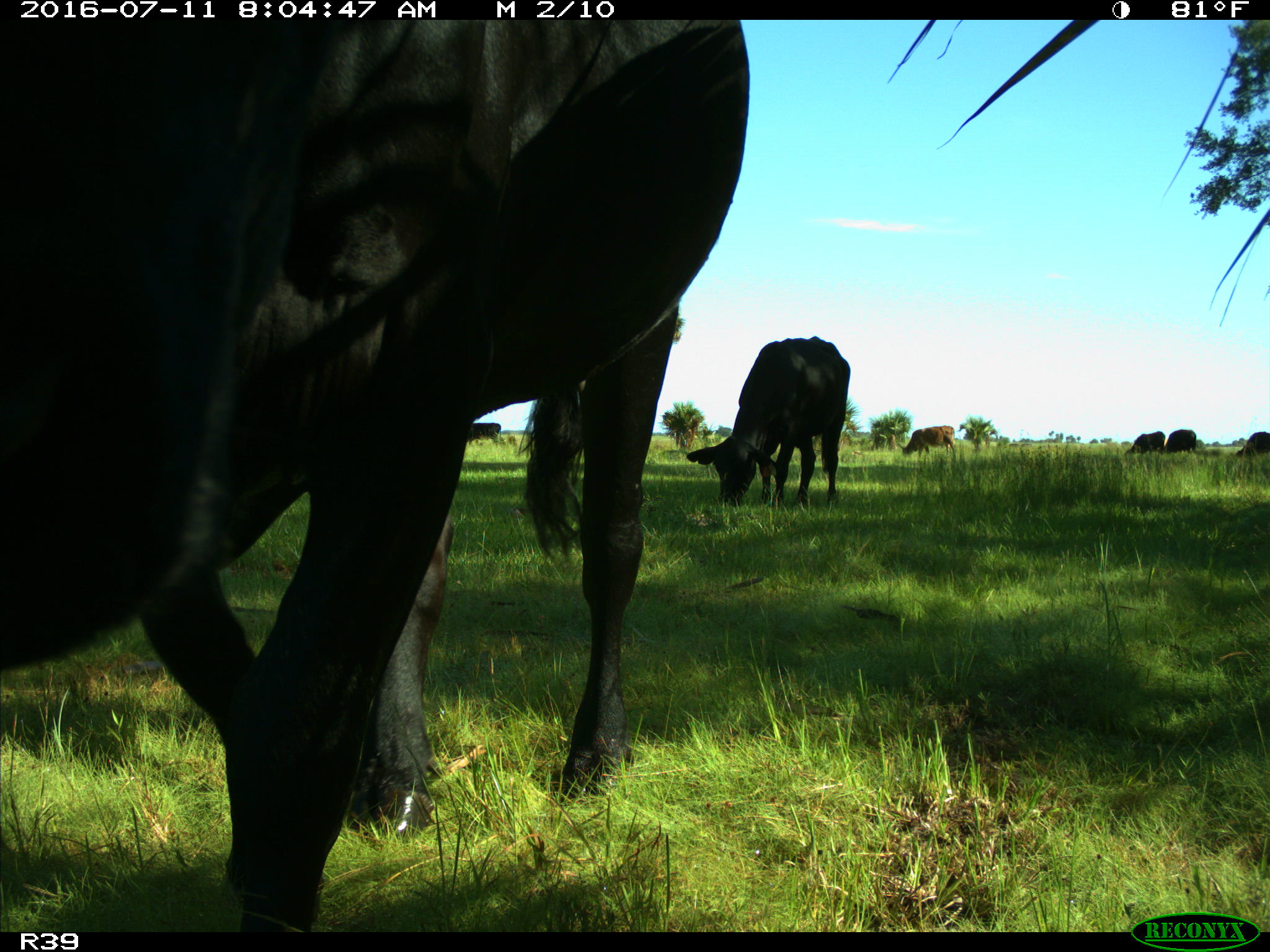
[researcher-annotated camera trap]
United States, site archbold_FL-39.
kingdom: Animalia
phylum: Chordata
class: Mammalia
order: Artiodactyla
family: Bovidae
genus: Bos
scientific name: Bos taurus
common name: domestic cow